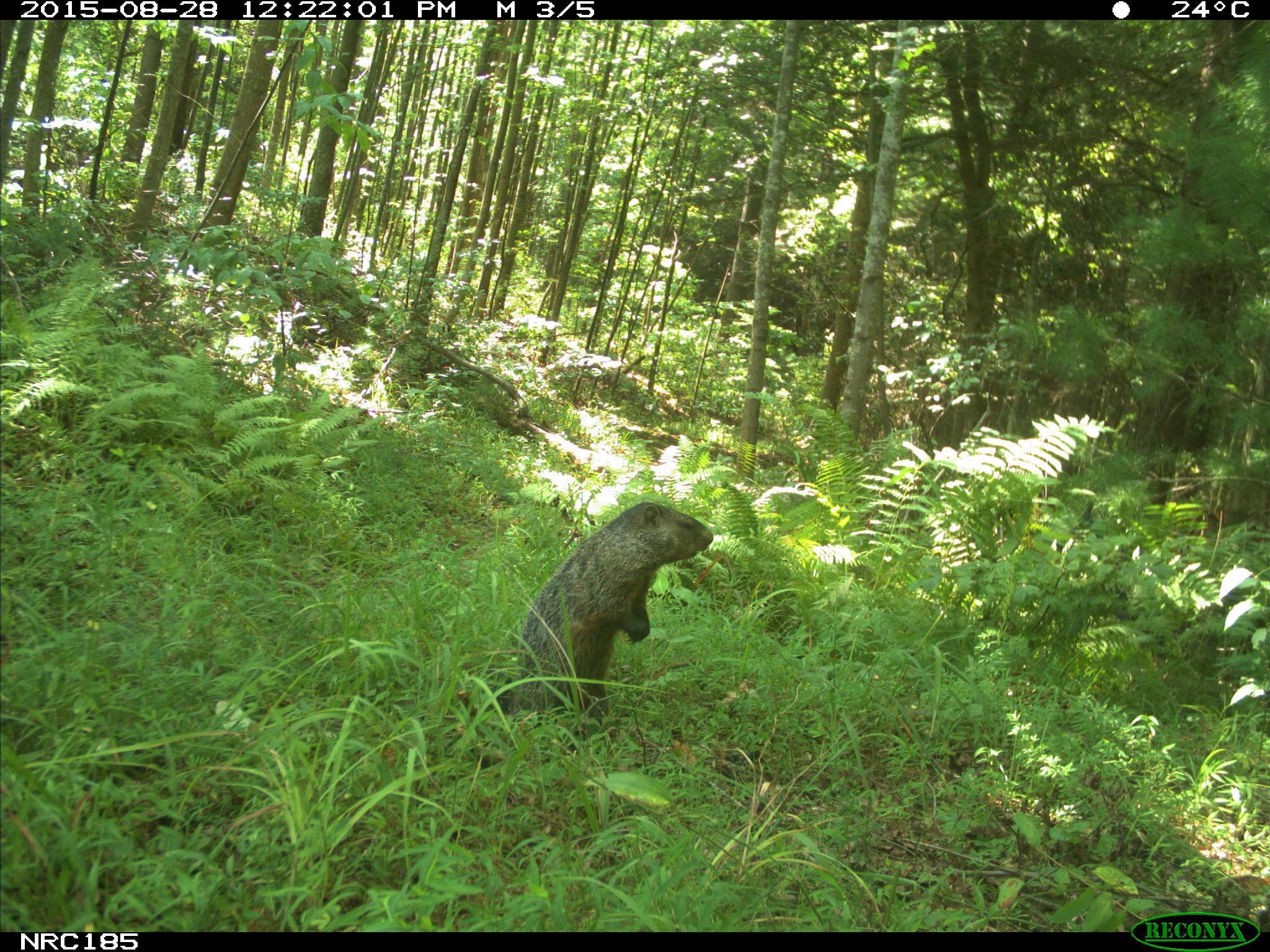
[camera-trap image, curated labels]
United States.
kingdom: Animalia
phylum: Chordata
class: Mammalia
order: Rodentia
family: Sciuridae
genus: Marmota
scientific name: Marmota monax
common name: woodchuck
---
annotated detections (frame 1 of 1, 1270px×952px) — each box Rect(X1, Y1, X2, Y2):
Woodchuck: Rect(509, 497, 722, 707)